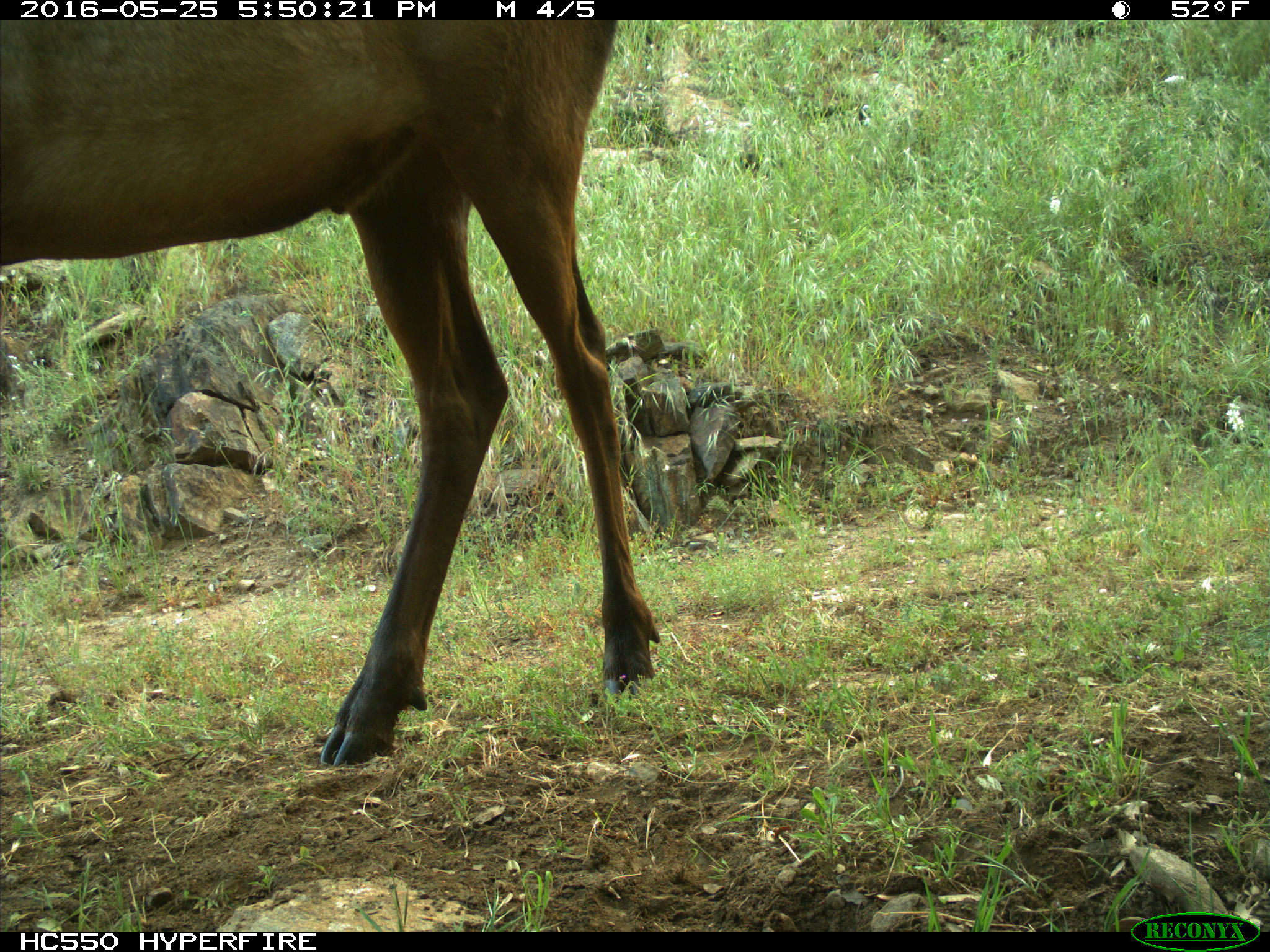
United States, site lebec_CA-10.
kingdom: Animalia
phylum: Chordata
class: Mammalia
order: Artiodactyla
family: Cervidae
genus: Cervus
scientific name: Cervus canadensis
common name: elk